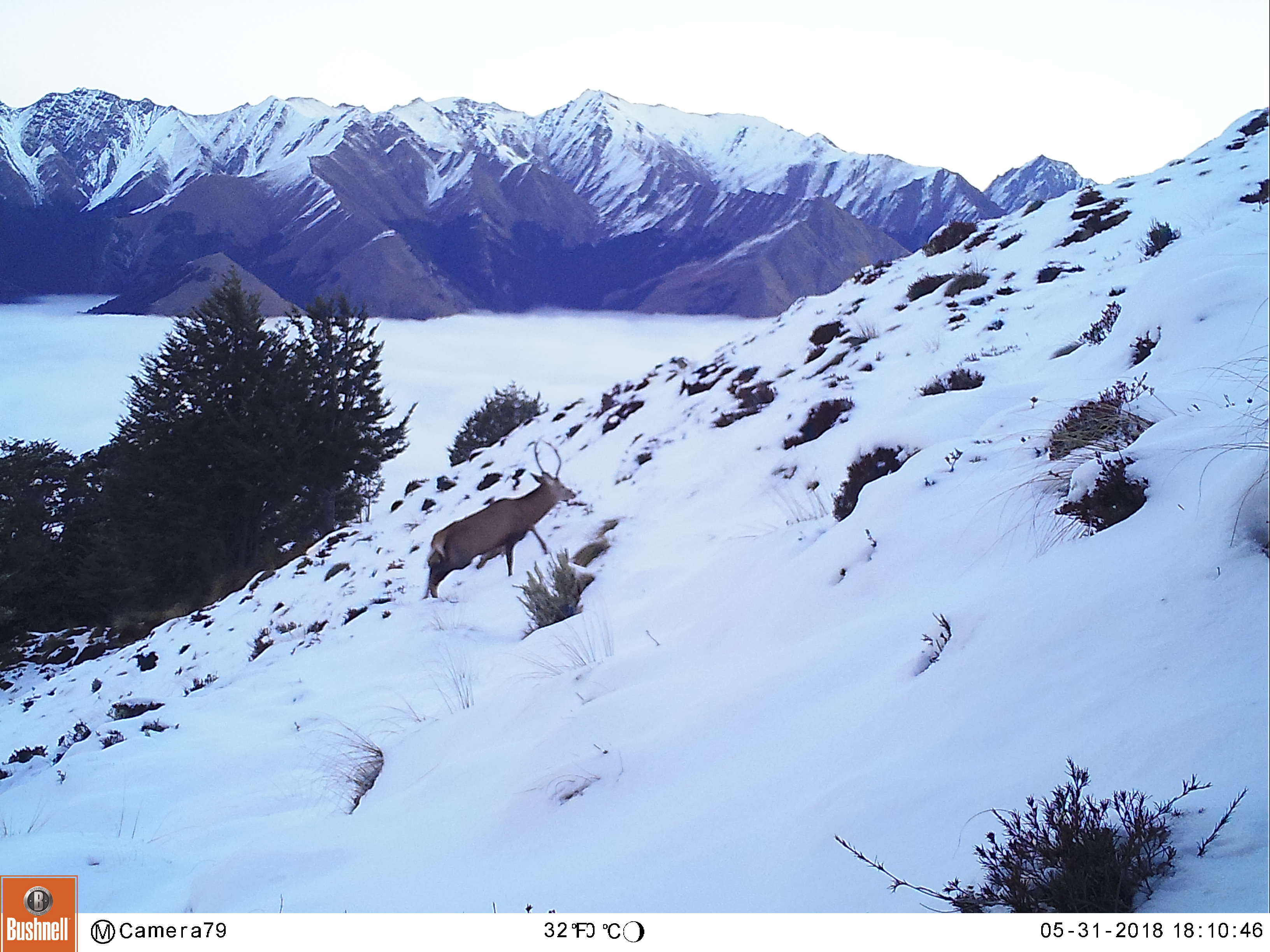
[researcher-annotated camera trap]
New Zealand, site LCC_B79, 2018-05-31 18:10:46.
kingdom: Animalia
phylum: Chordata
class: Mammalia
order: Artiodactyla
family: Cervidae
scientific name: Cervidae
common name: deer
Deer (Cervidae).